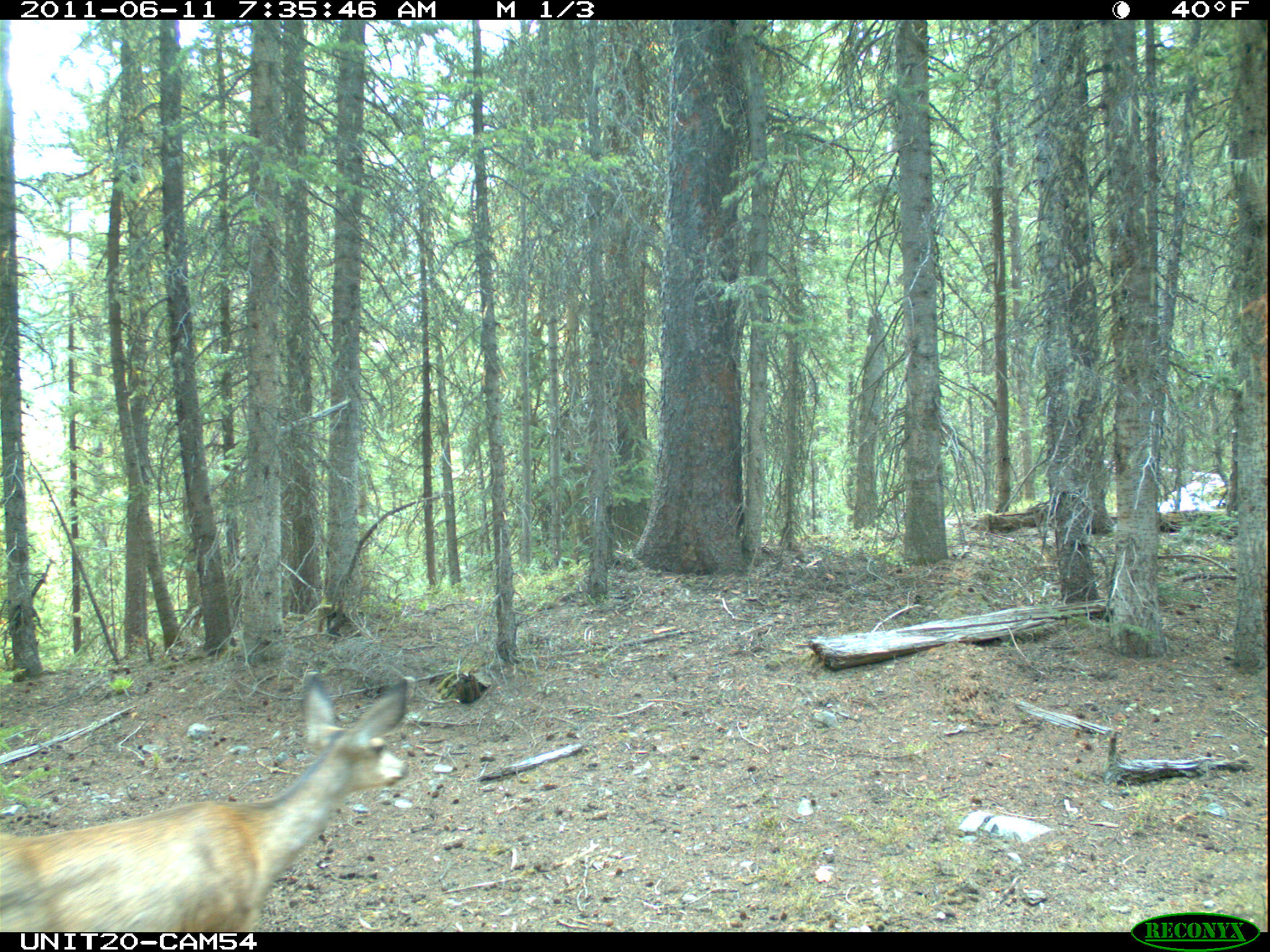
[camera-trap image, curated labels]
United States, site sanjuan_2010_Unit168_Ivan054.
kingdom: Animalia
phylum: Chordata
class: Mammalia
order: Artiodactyla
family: Cervidae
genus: Odocoileus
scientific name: Odocoileus hemionus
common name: mule deer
Odocoileus hemionus (mule deer).